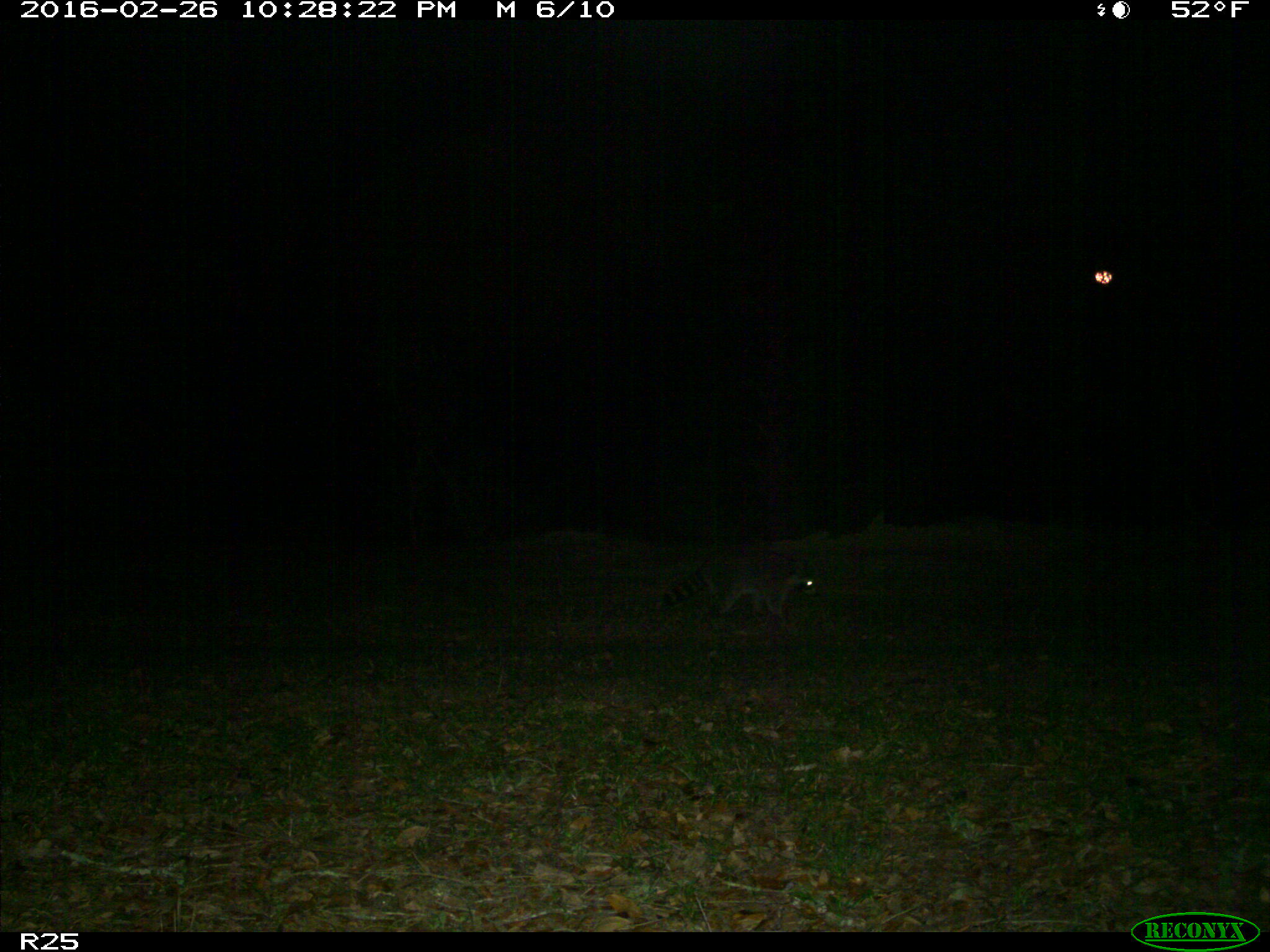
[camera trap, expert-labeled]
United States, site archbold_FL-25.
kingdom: Animalia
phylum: Chordata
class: Mammalia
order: Carnivora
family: Procyonidae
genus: Procyon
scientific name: Procyon lotor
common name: common raccoon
Procyon lotor (common raccoon).